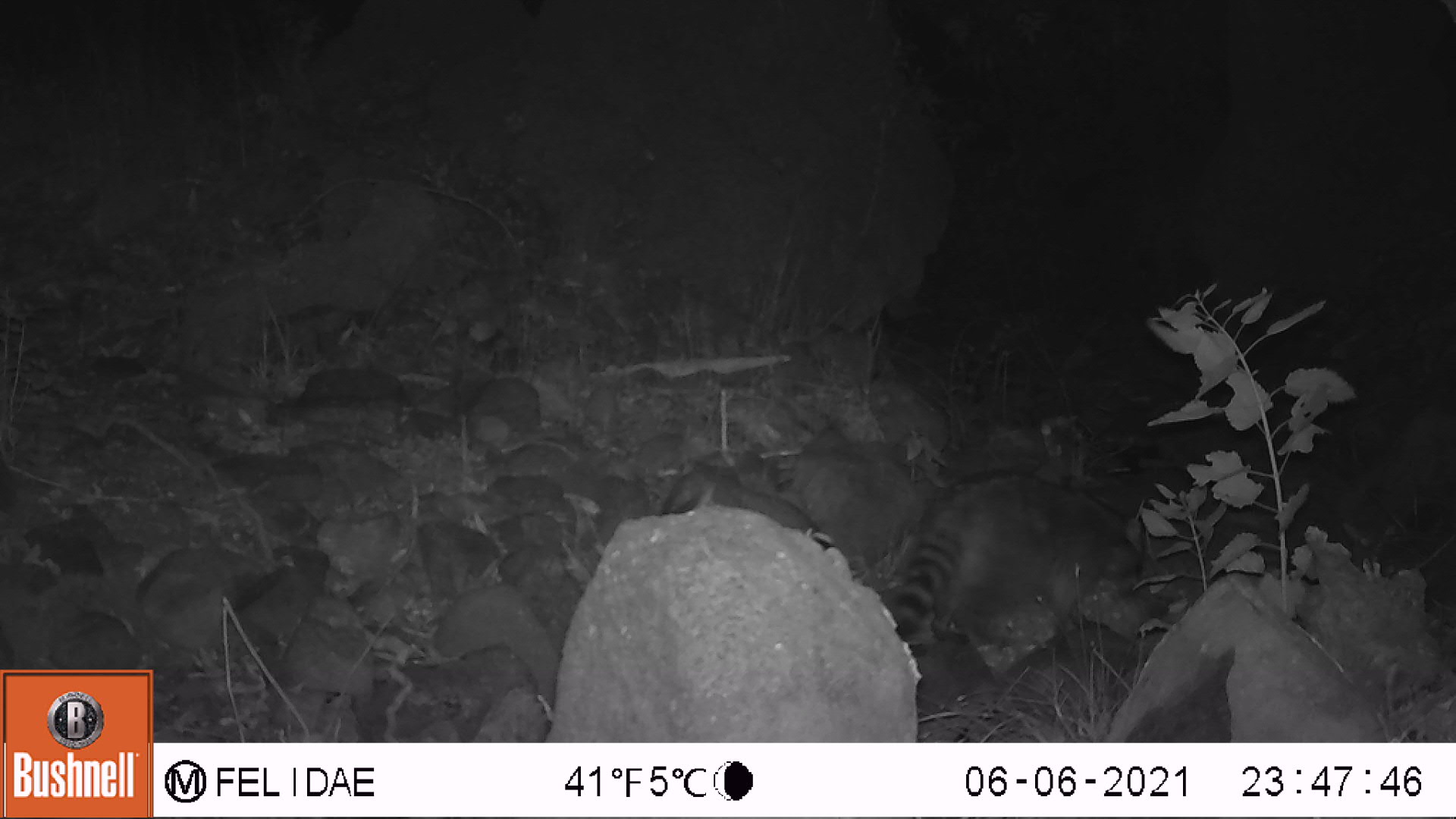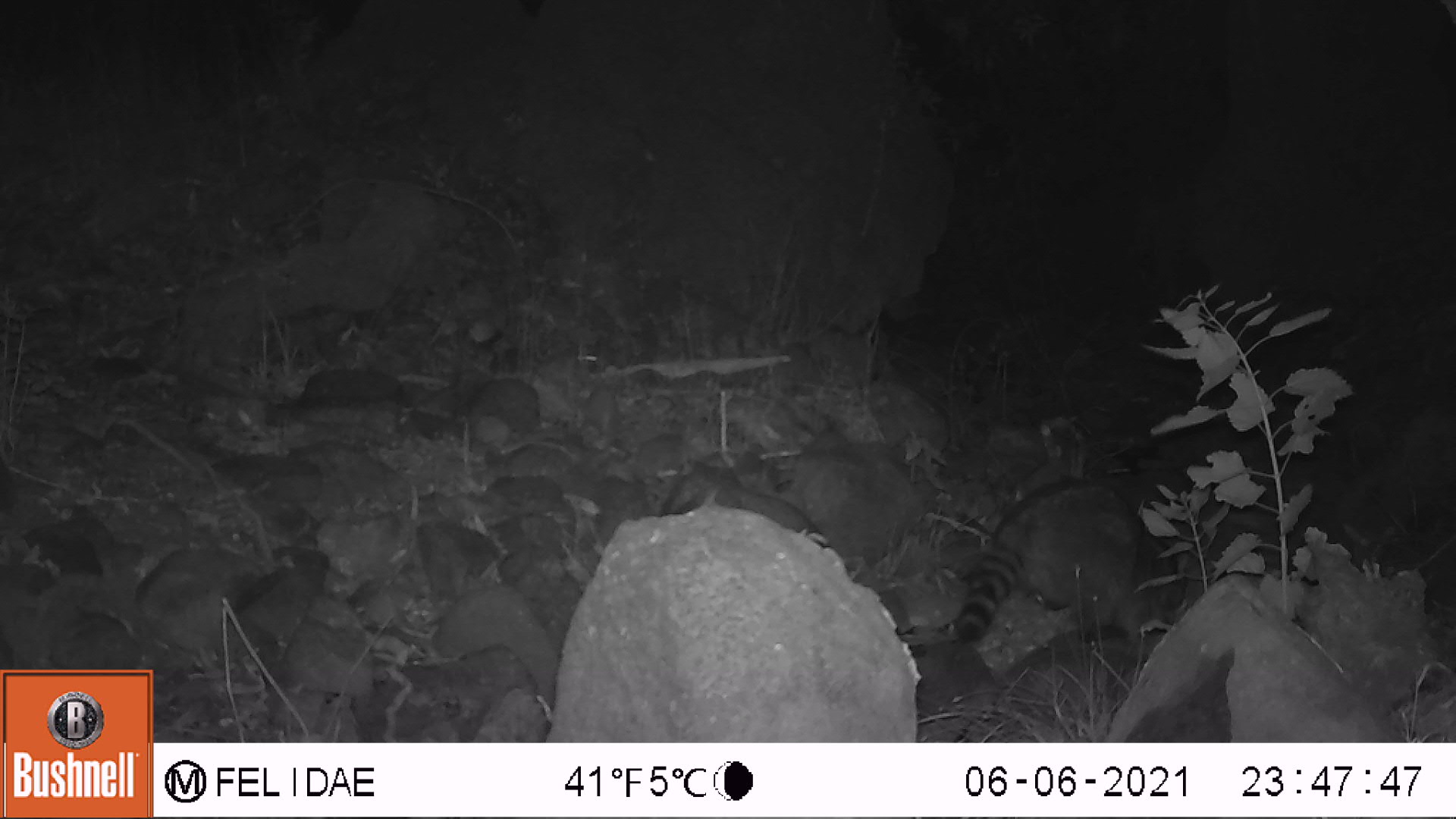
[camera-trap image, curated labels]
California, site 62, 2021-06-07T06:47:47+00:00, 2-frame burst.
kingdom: Animalia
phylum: Chordata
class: Mammalia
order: Carnivora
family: Procyonidae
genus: Procyon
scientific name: Procyon lotor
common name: raccoon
Raccoon (Procyon lotor).